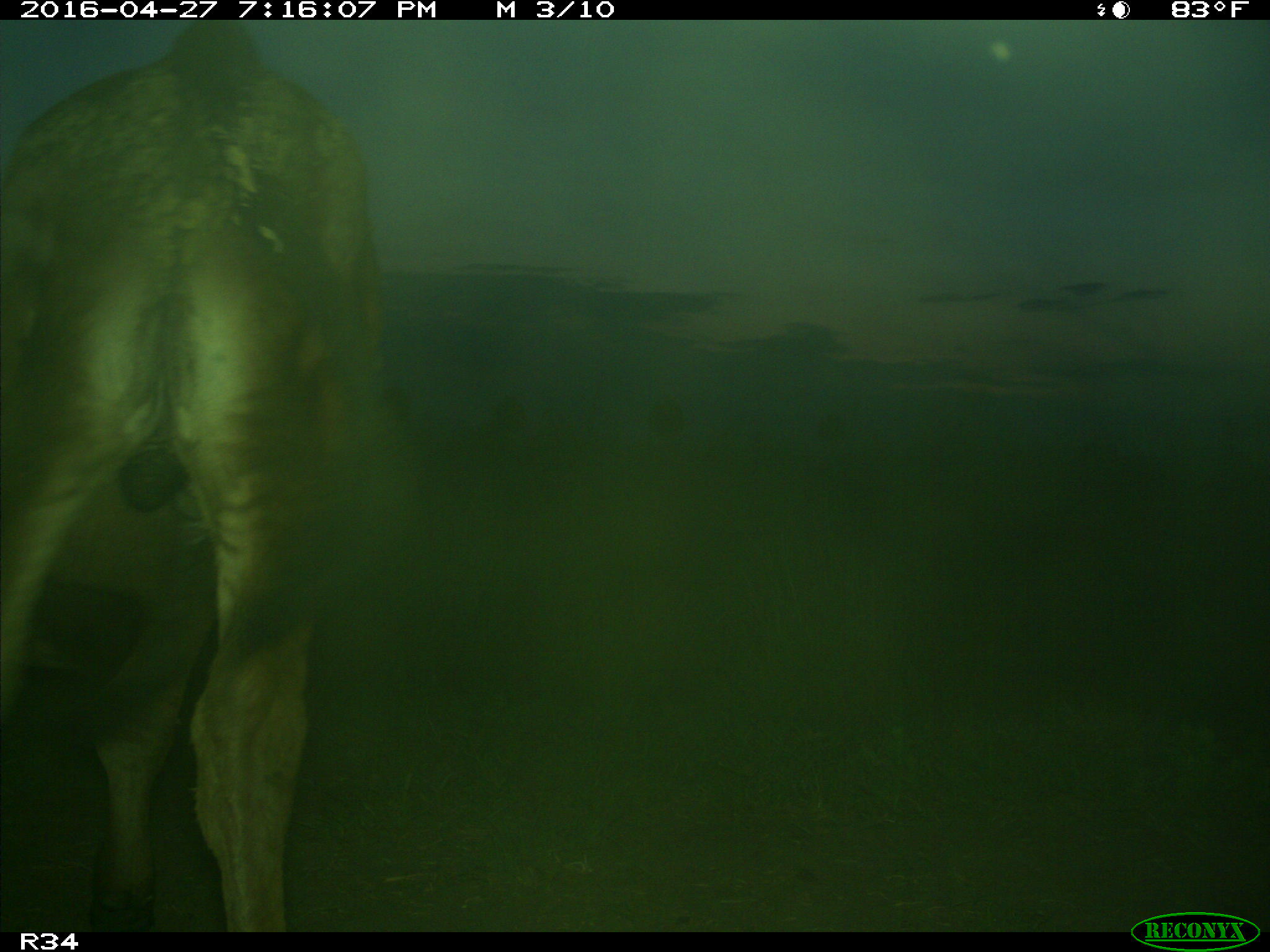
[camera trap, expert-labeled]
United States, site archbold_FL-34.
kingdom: Animalia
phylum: Chordata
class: Mammalia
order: Artiodactyla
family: Bovidae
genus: Bos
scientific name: Bos taurus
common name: domestic cow